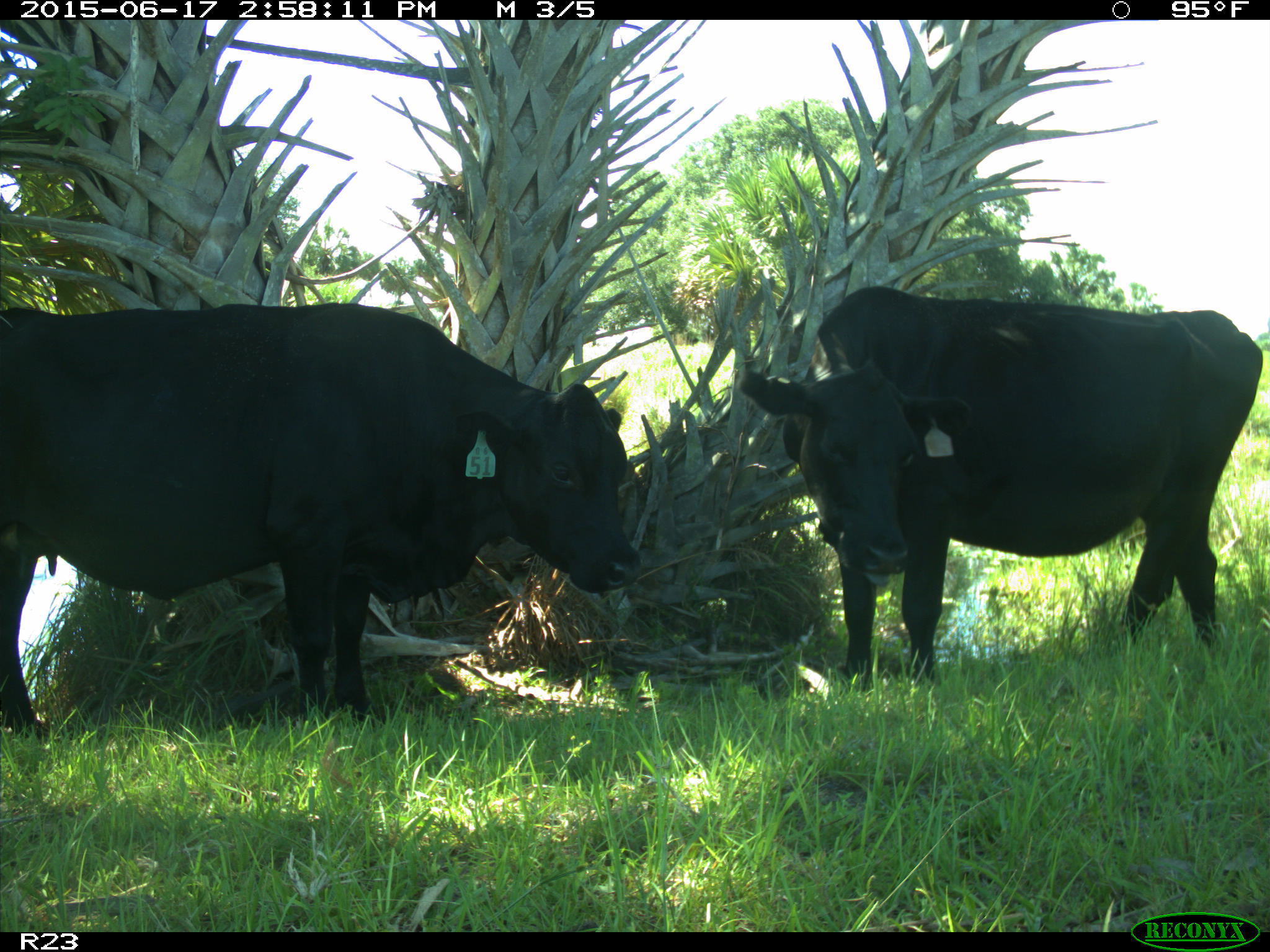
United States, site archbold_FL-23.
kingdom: Animalia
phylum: Chordata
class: Mammalia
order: Artiodactyla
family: Bovidae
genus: Bos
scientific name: Bos taurus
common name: domestic cow